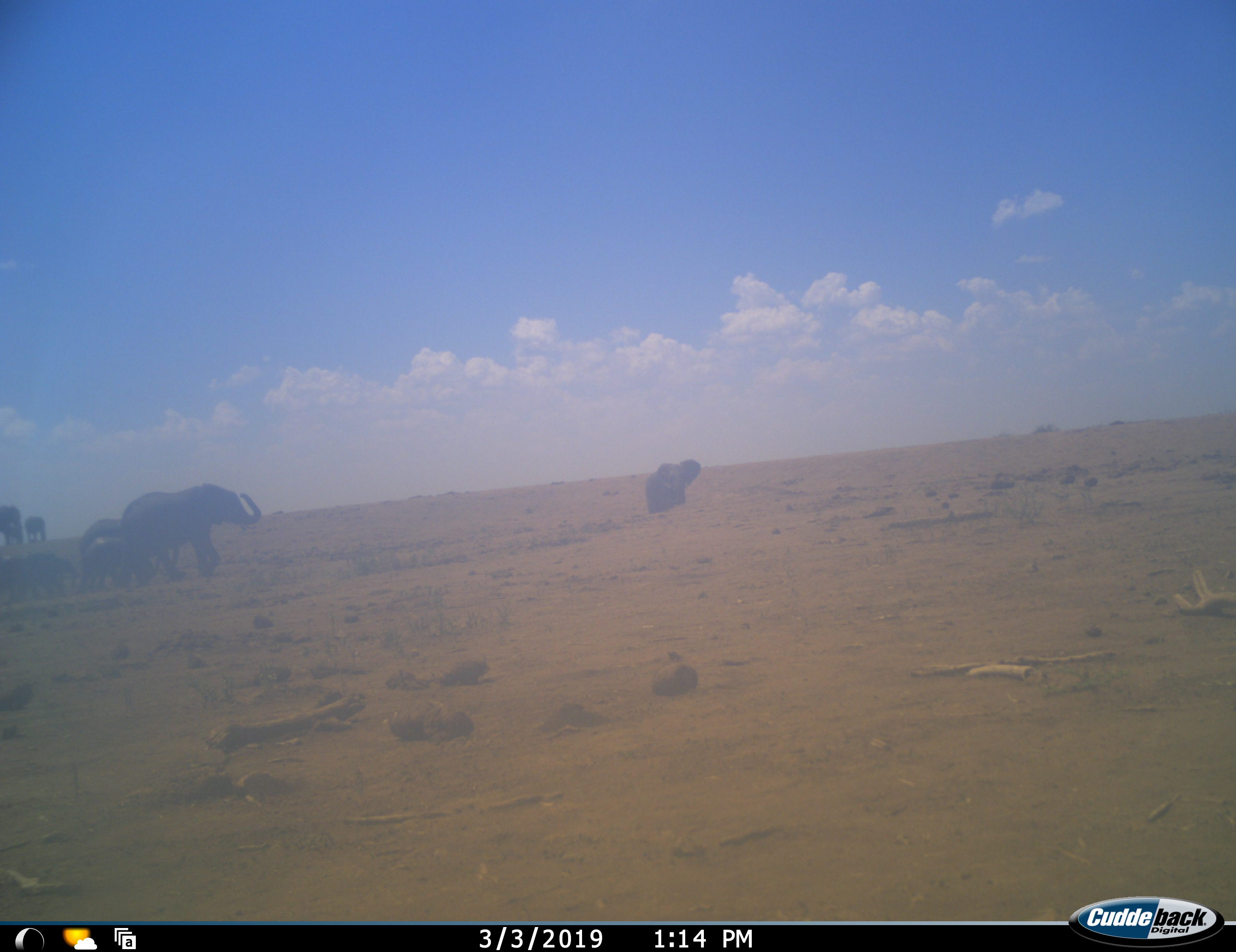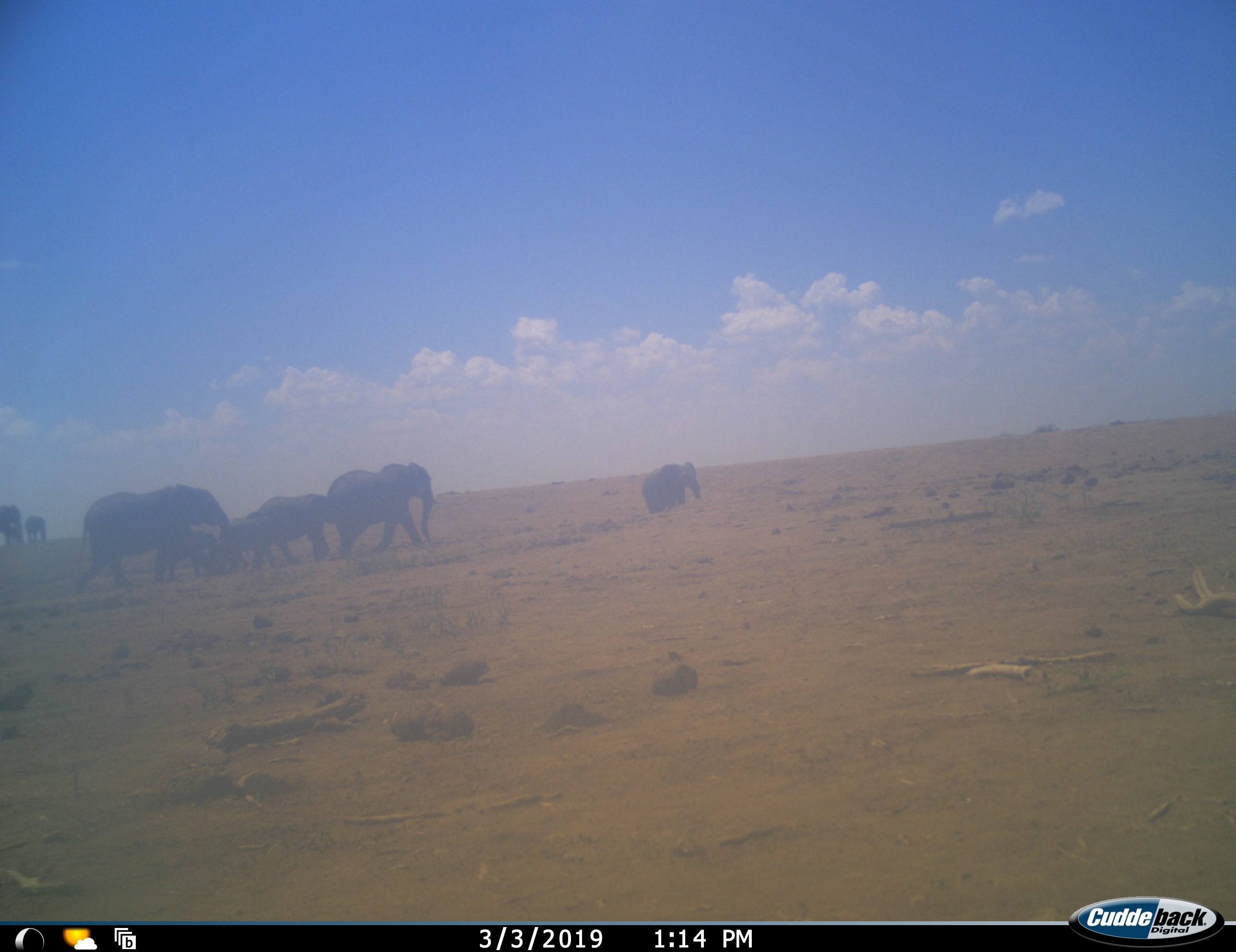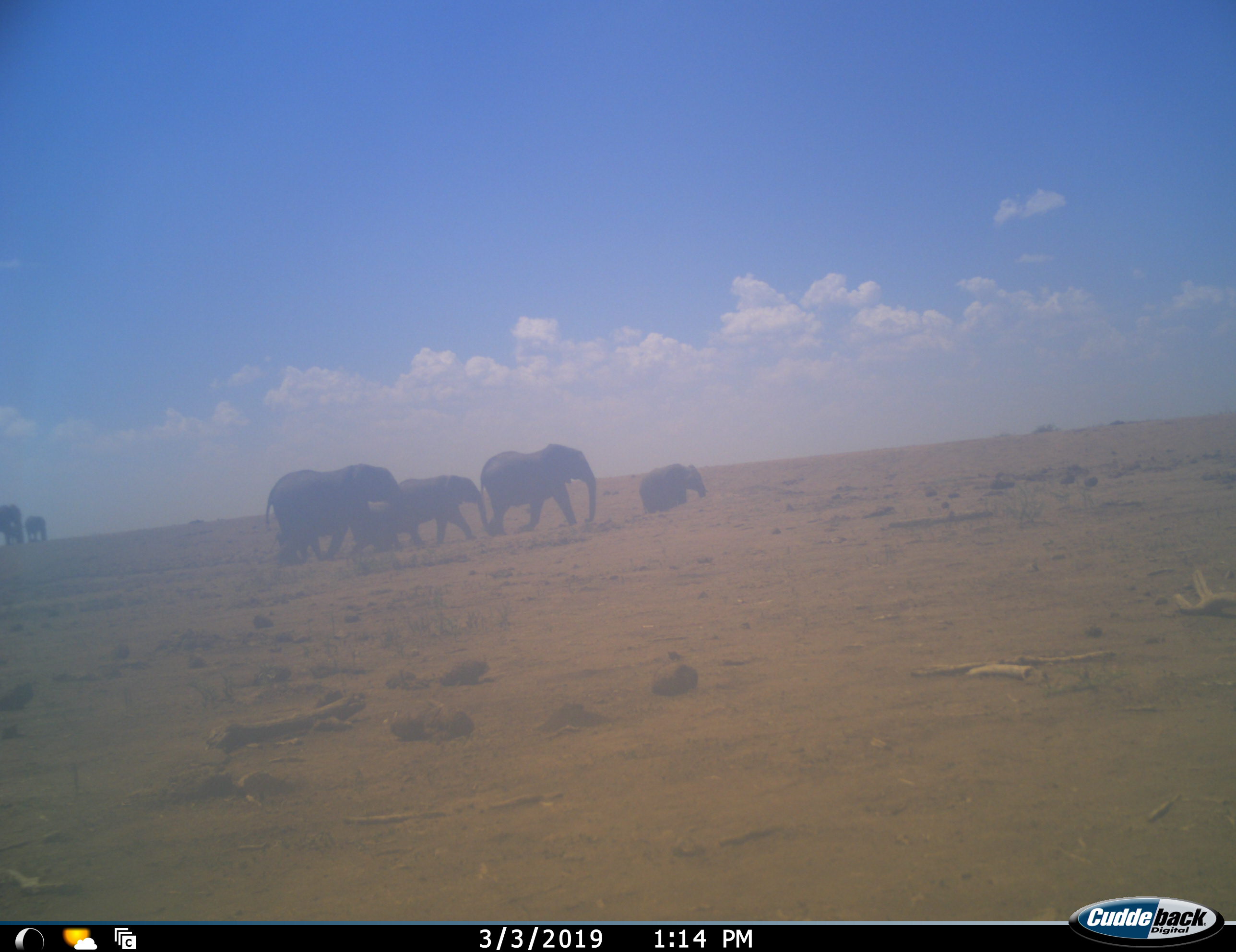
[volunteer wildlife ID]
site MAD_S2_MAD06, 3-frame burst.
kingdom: Animalia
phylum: Chordata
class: Mammalia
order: Proboscidea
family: Elephantidae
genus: Loxodonta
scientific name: Loxodonta africana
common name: african bush elephant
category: elephant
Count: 7.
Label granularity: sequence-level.